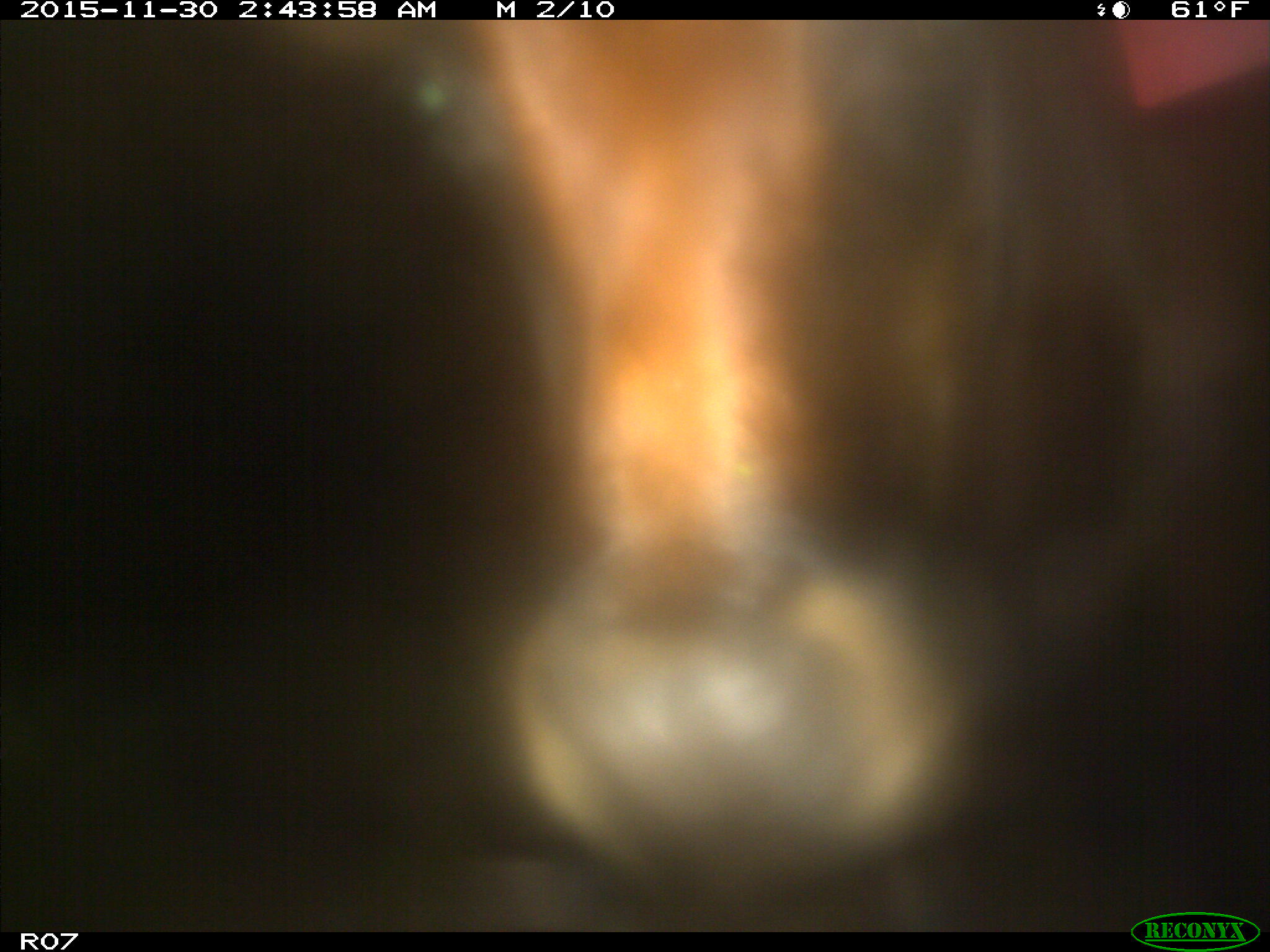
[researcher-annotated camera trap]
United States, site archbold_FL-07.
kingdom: Animalia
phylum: Chordata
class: Mammalia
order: Artiodactyla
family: Bovidae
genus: Bos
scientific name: Bos taurus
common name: domestic cow